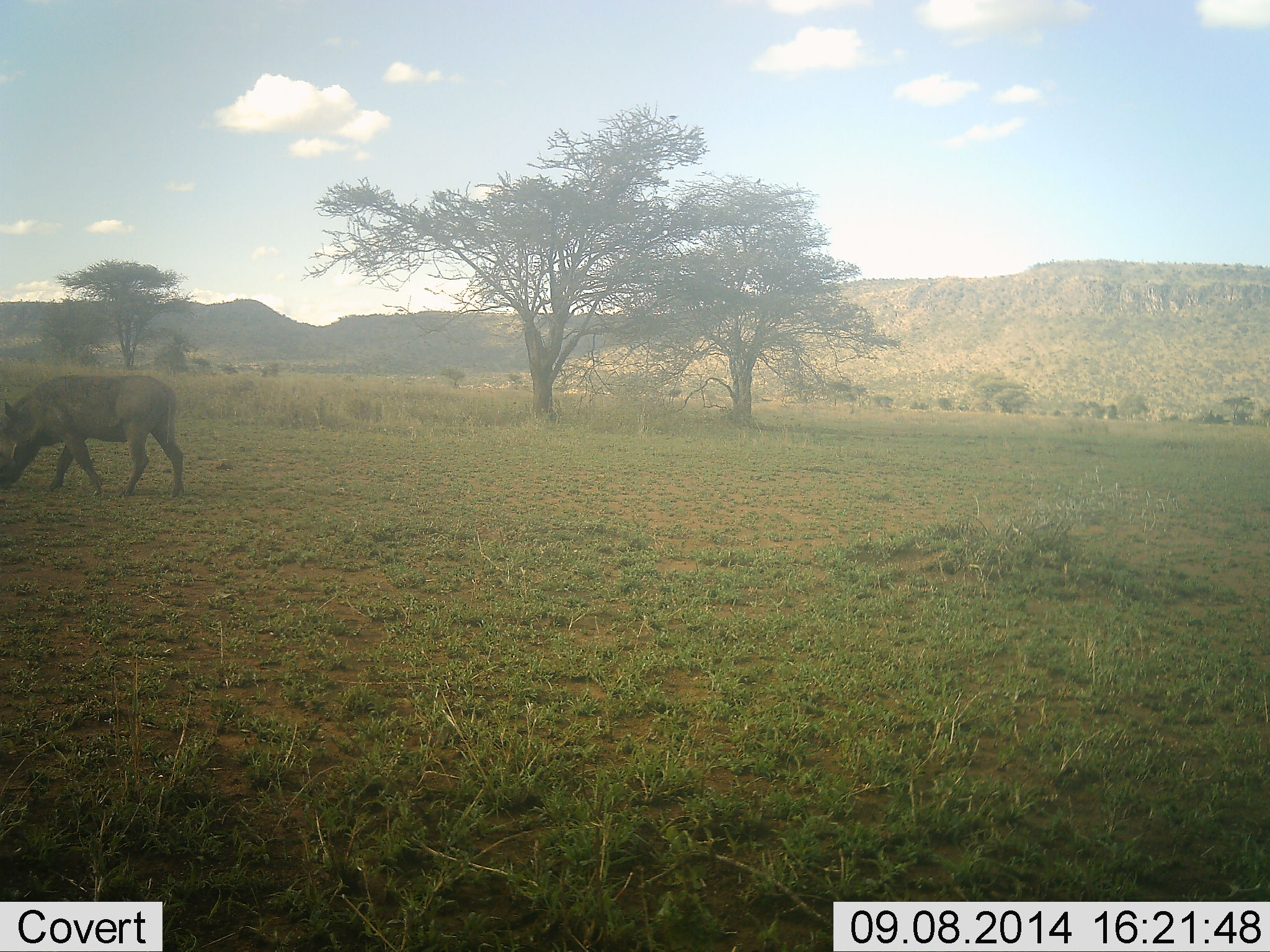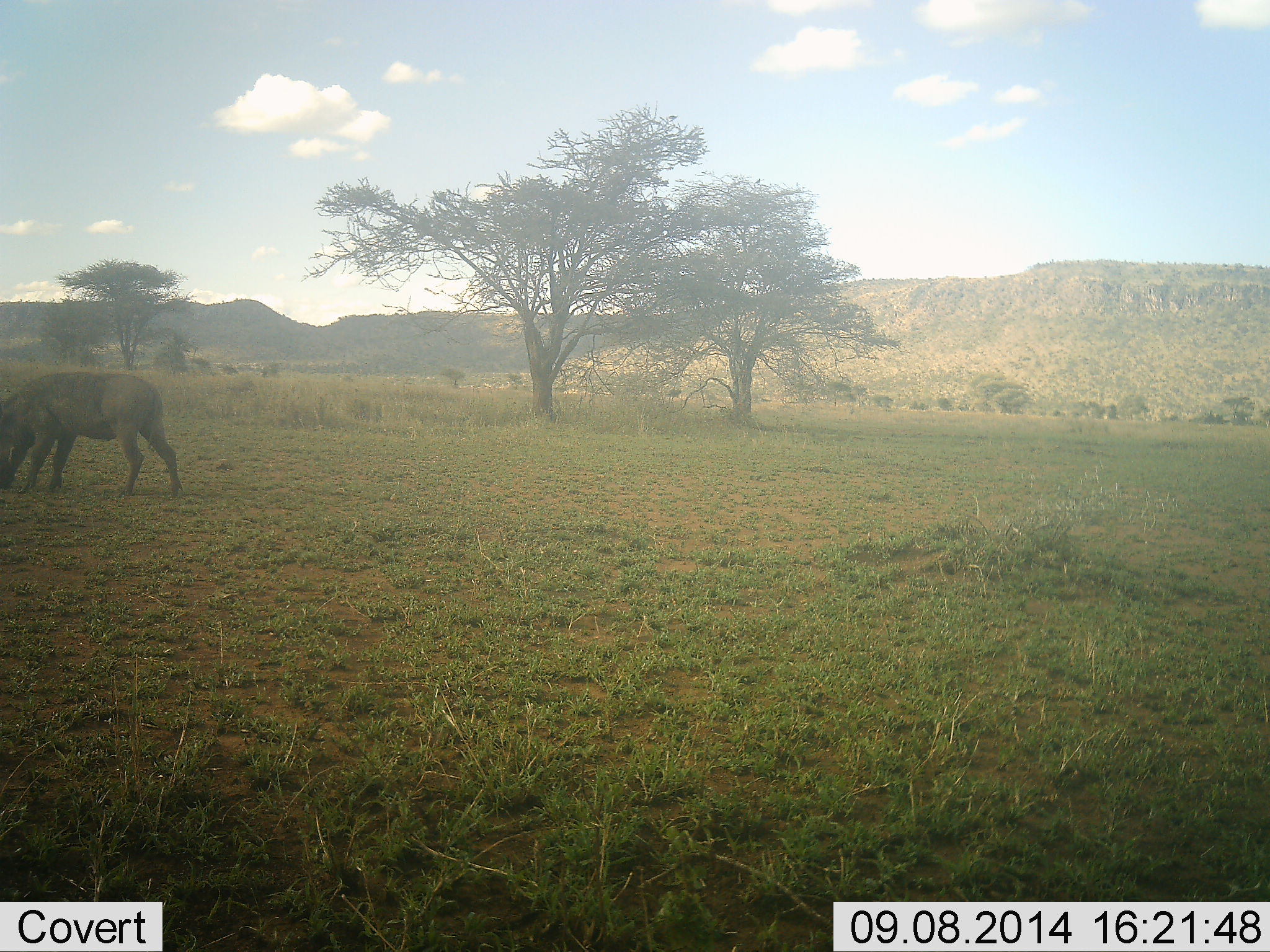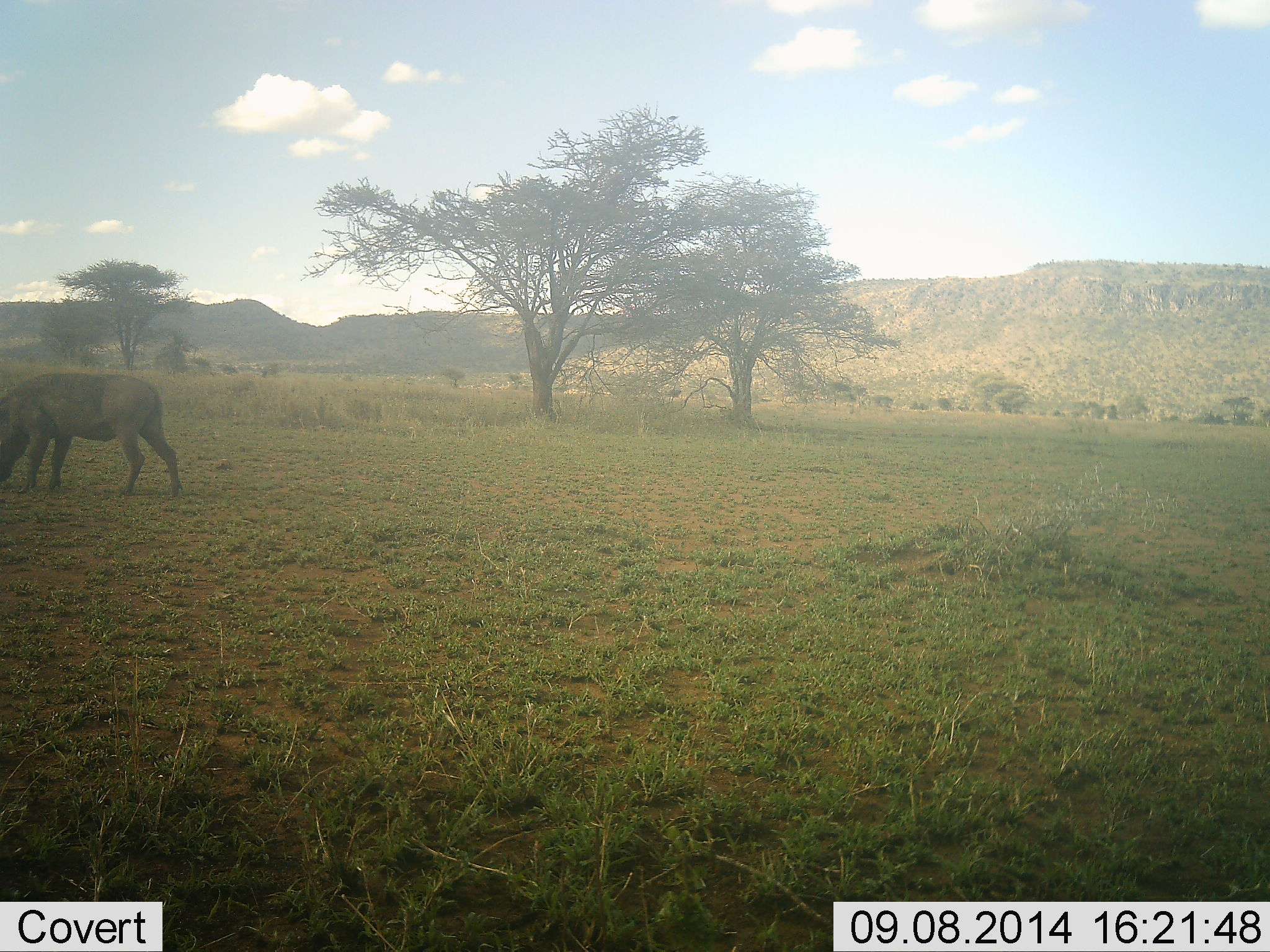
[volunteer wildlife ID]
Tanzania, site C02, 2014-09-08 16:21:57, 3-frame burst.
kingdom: Animalia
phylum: Chordata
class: Mammalia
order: Artiodactyla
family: Suidae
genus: Phacochoerus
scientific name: Phacochoerus africanus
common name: warthog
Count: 1.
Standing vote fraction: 20%.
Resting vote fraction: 0%.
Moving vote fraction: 0%.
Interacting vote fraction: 0%.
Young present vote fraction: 0%.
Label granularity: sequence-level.